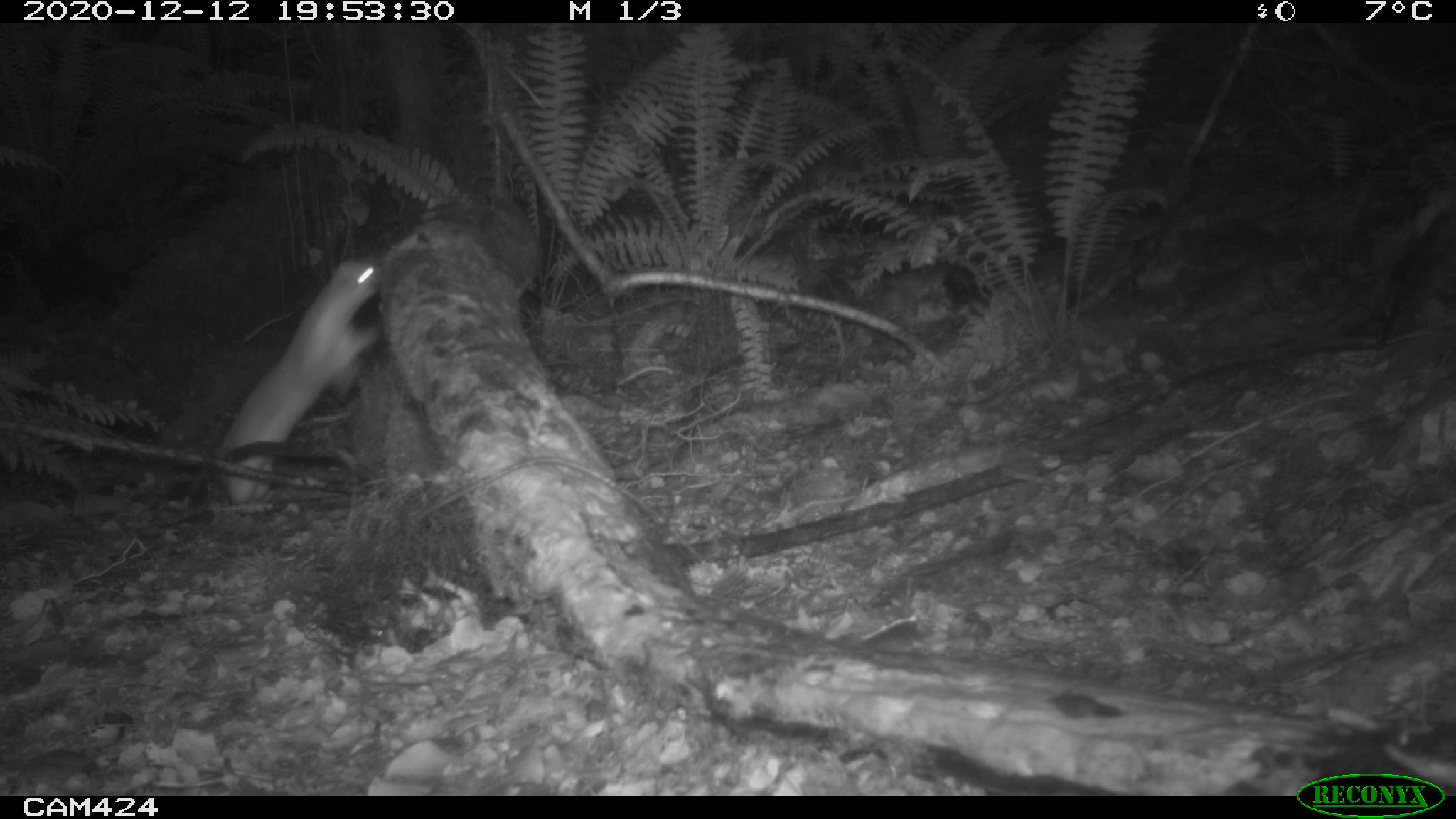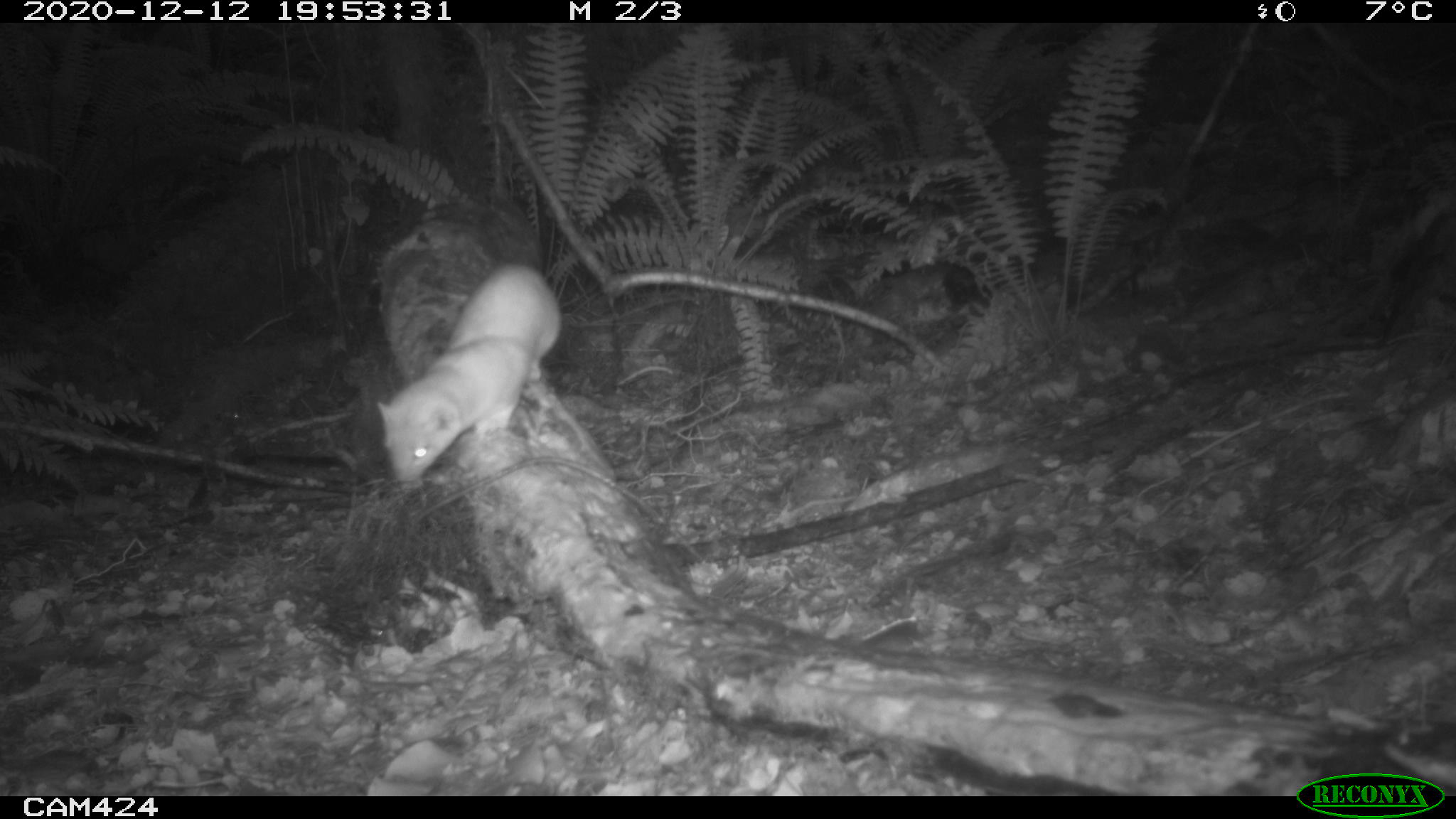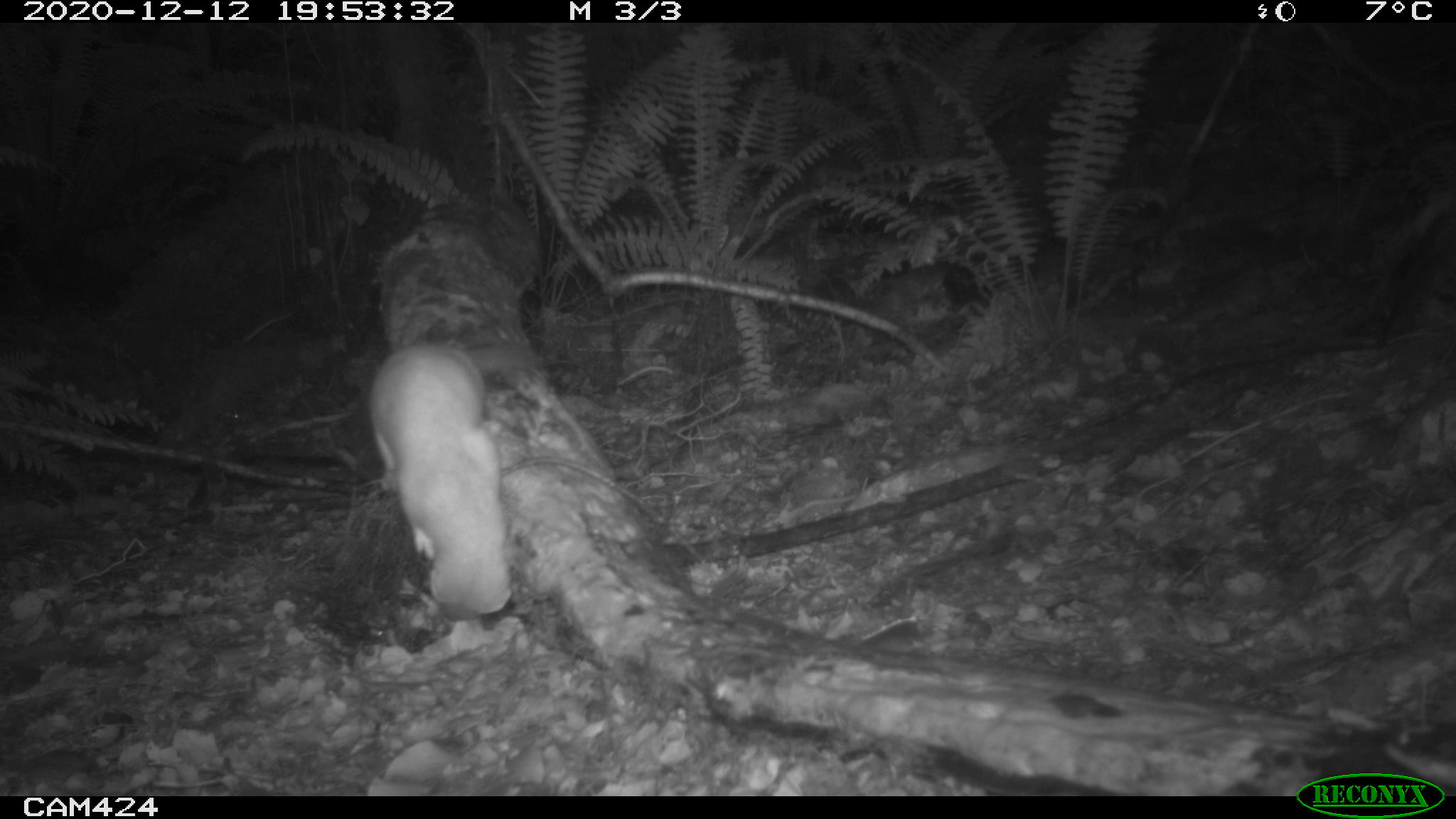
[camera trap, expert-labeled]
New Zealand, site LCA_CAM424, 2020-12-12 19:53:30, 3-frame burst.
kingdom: Animalia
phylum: Chordata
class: Mammalia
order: Carnivora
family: Mustelidae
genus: Mustela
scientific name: Mustela erminea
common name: stoat